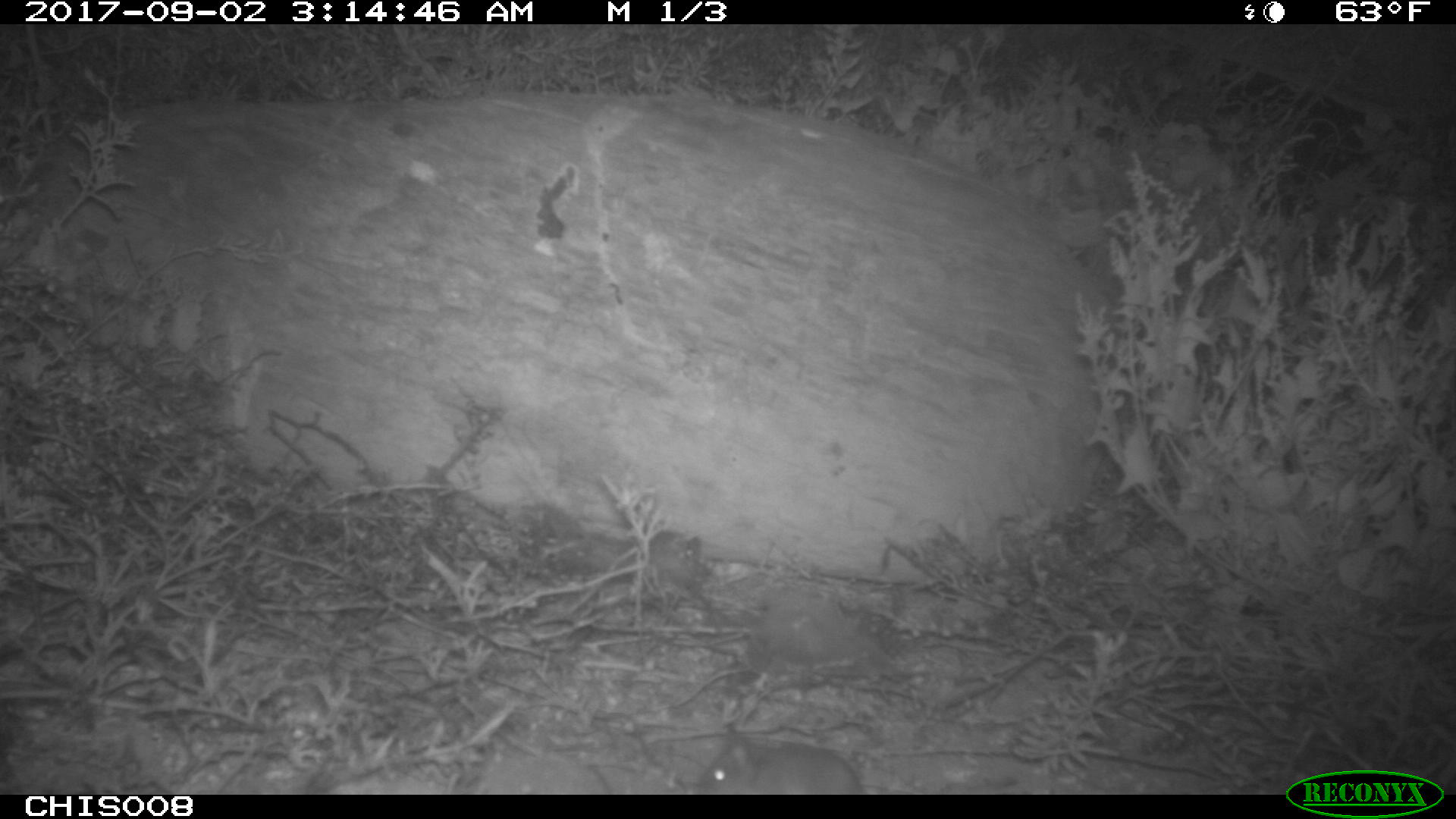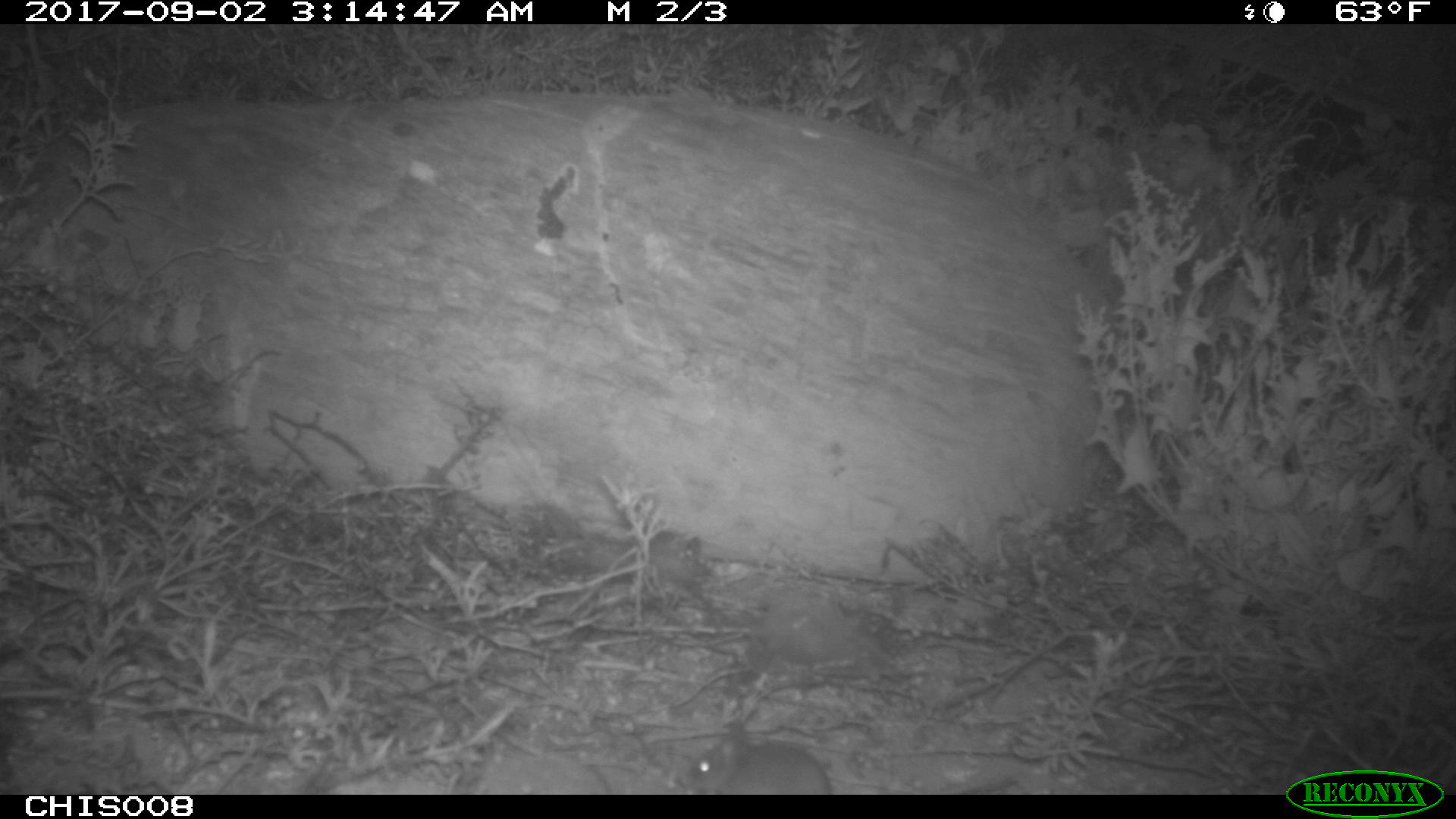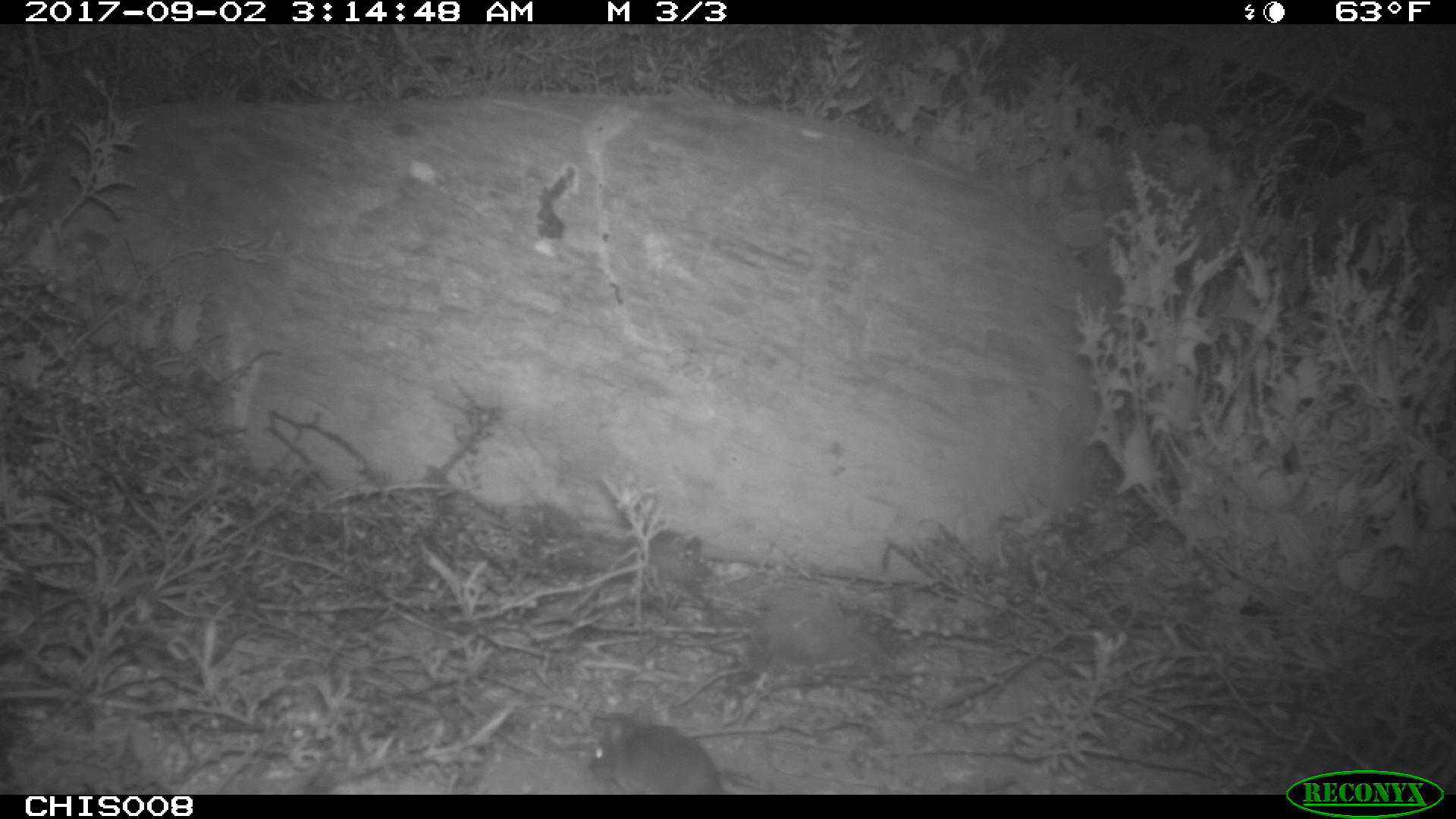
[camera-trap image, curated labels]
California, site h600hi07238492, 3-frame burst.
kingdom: Animalia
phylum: Chordata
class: Mammalia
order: Rodentia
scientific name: Rodentia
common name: rodent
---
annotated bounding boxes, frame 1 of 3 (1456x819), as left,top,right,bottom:
rodent: 693,726,881,793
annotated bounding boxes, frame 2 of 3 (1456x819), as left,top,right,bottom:
rodent: 676,735,837,792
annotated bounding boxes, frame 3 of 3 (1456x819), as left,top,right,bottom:
rodent: 588,723,724,793